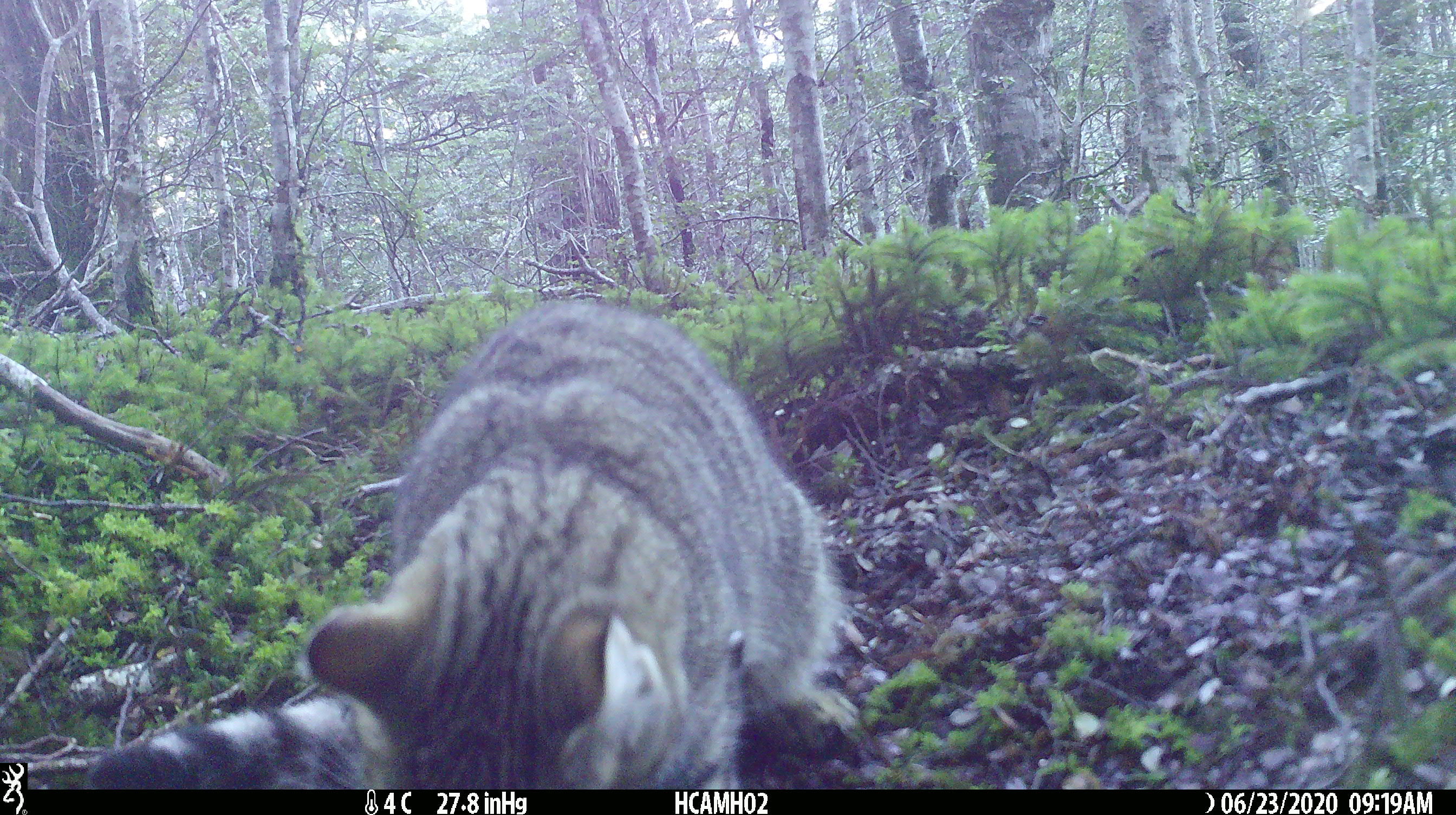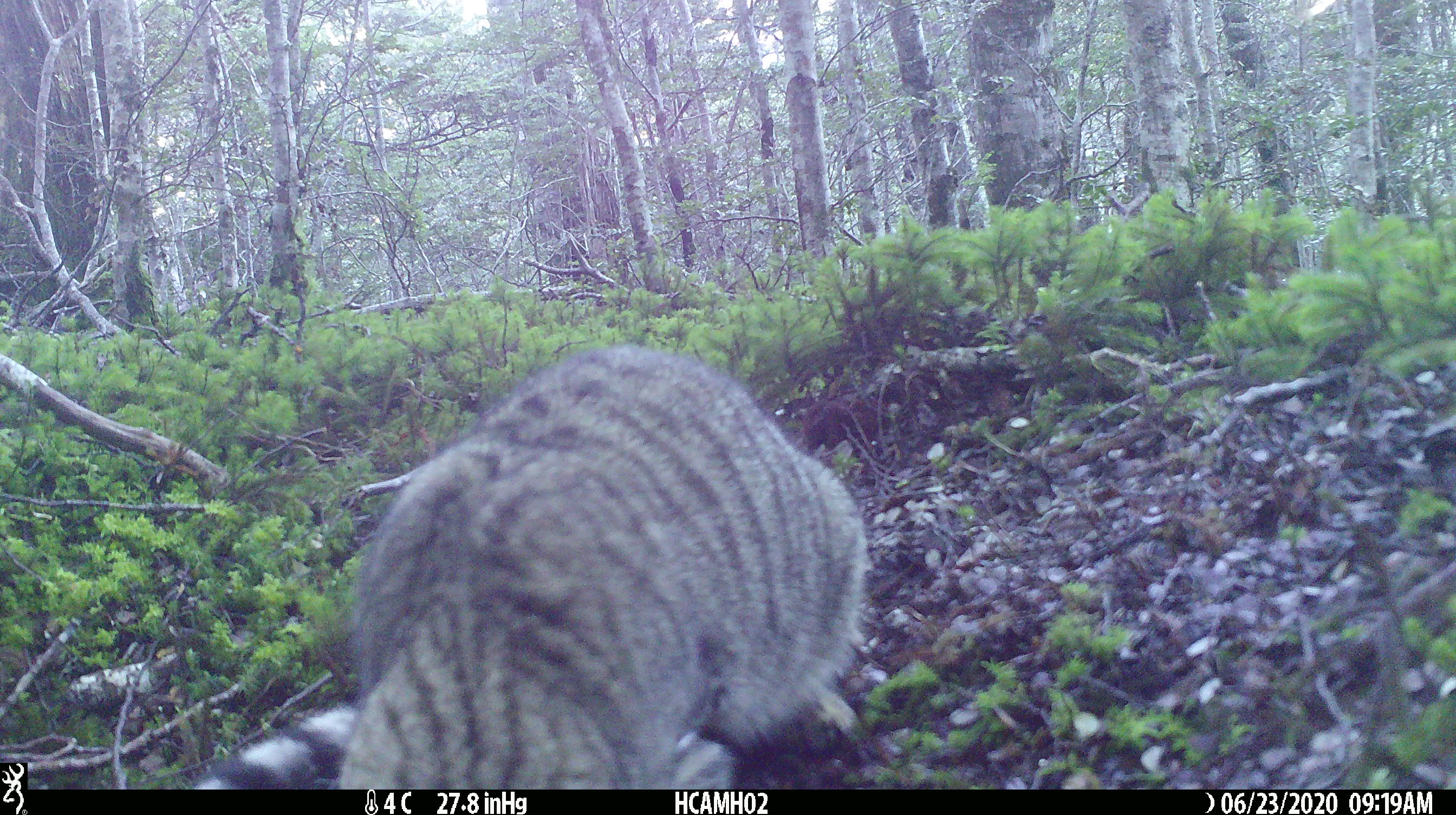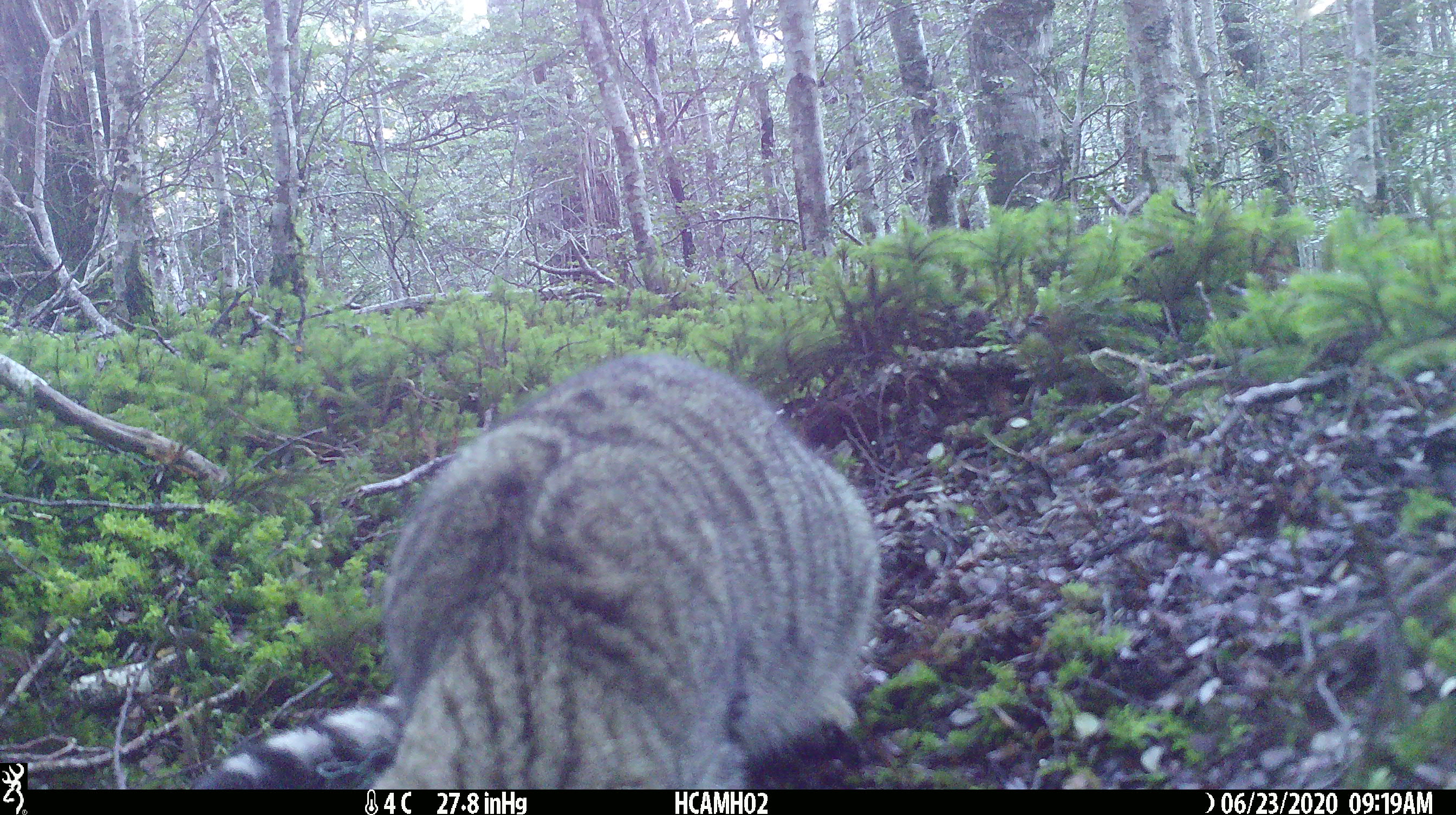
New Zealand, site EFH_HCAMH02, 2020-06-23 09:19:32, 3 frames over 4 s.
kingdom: Animalia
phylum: Chordata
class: Mammalia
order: Carnivora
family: Felidae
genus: Felis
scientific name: Felis catus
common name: domestic cat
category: cat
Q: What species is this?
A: Cat (domestic cat) (Felis catus).